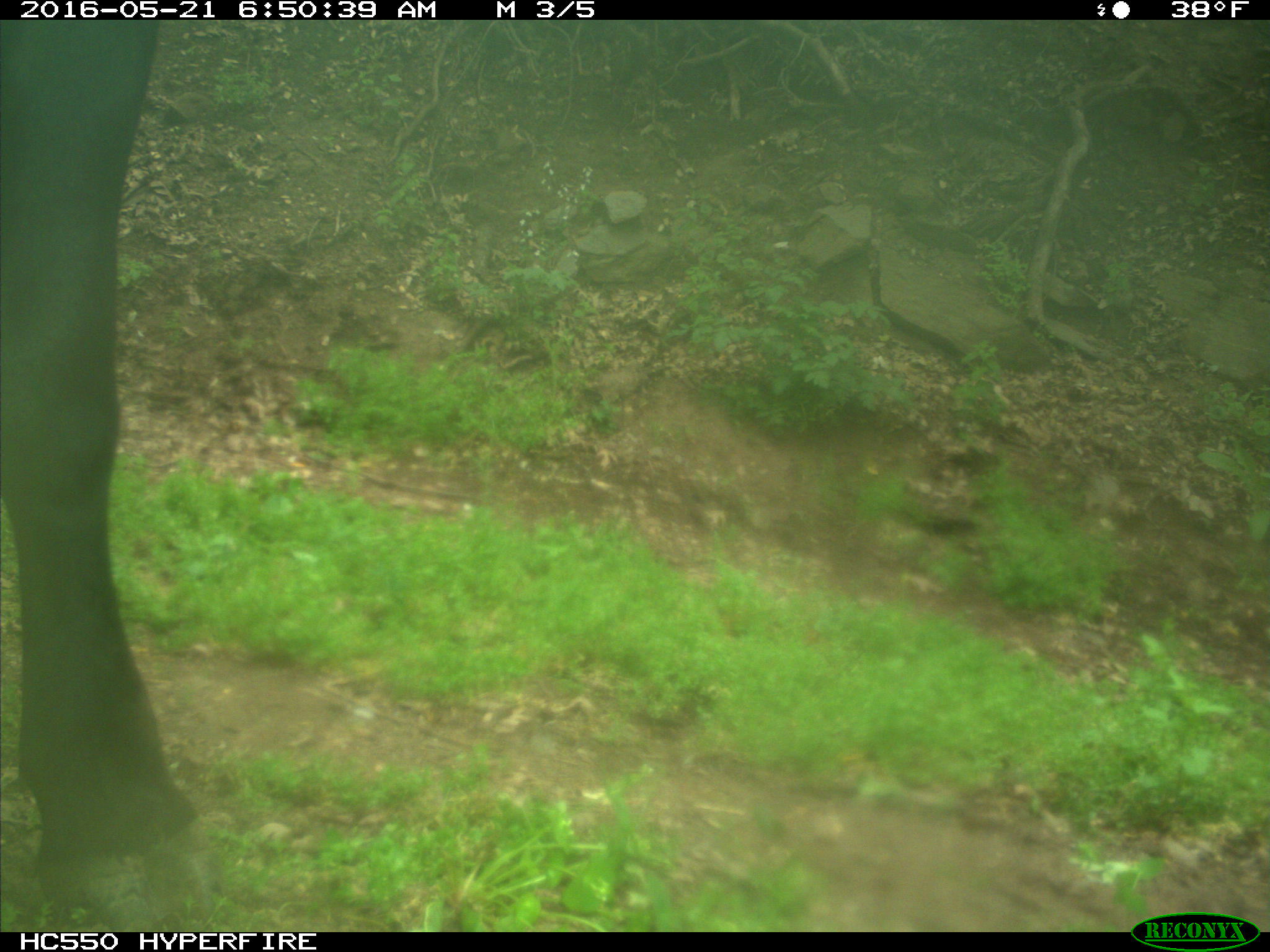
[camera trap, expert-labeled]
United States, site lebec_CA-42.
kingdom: Animalia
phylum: Chordata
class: Mammalia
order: Artiodactyla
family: Bovidae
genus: Bos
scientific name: Bos taurus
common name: domestic cow